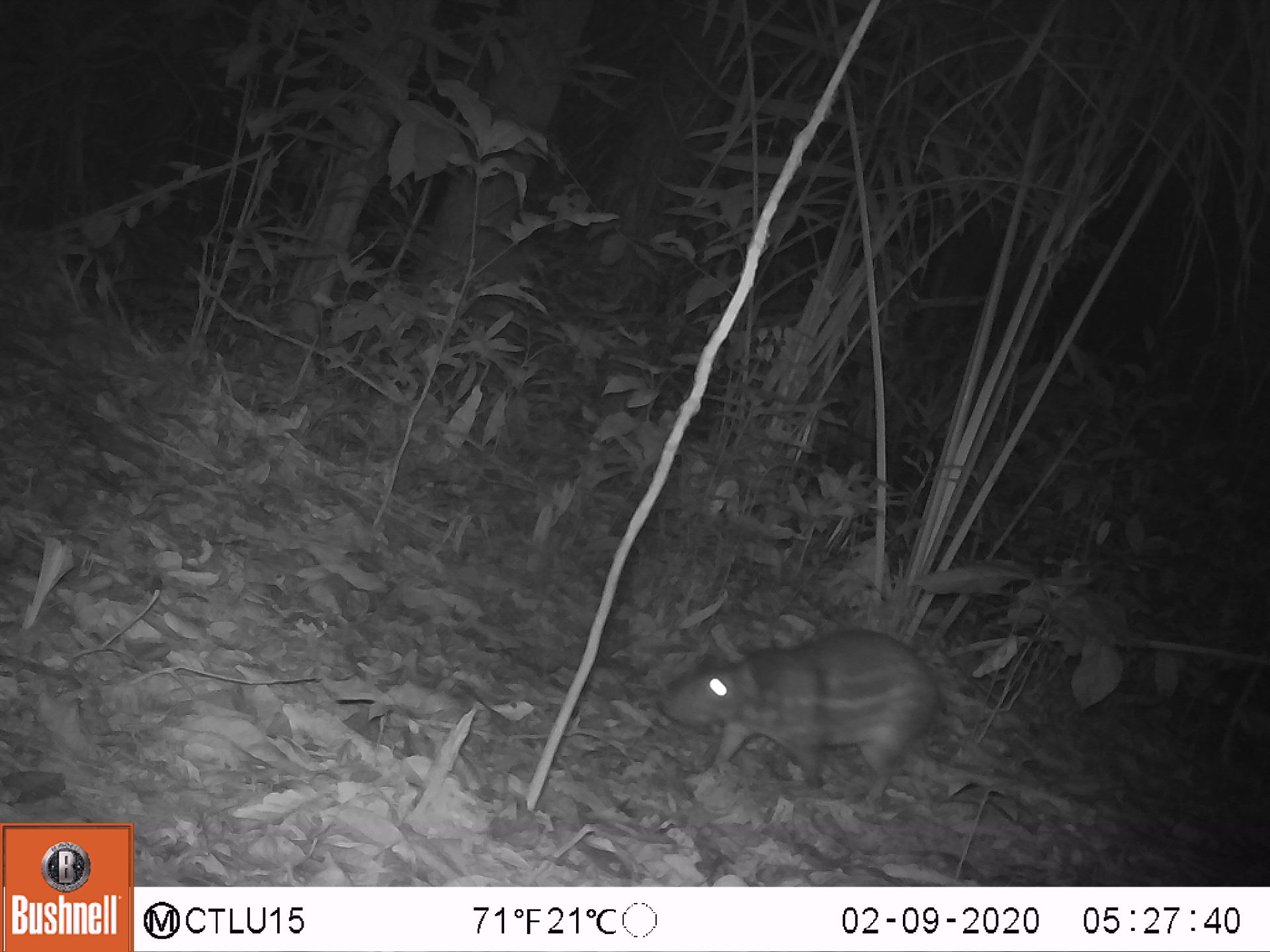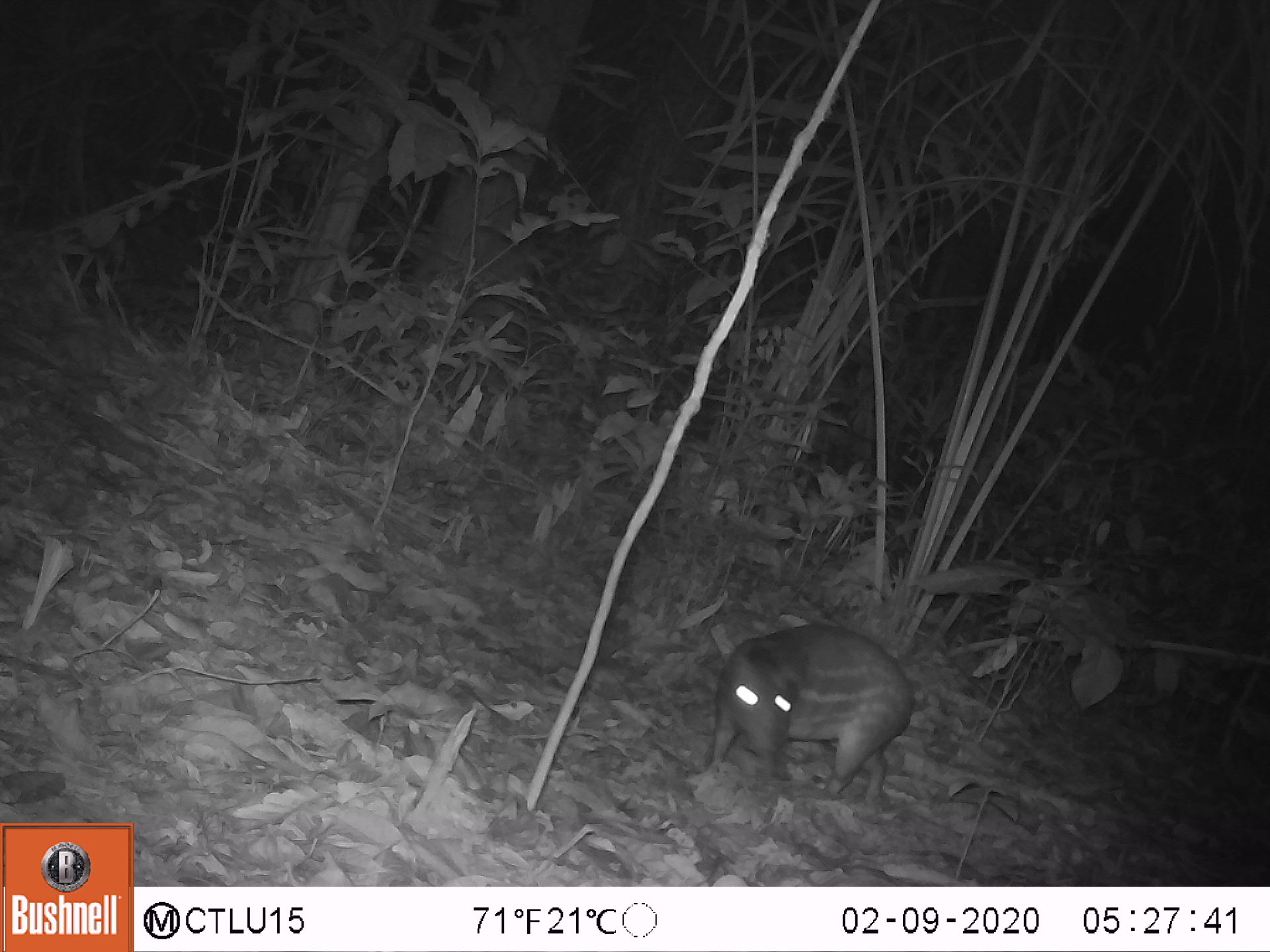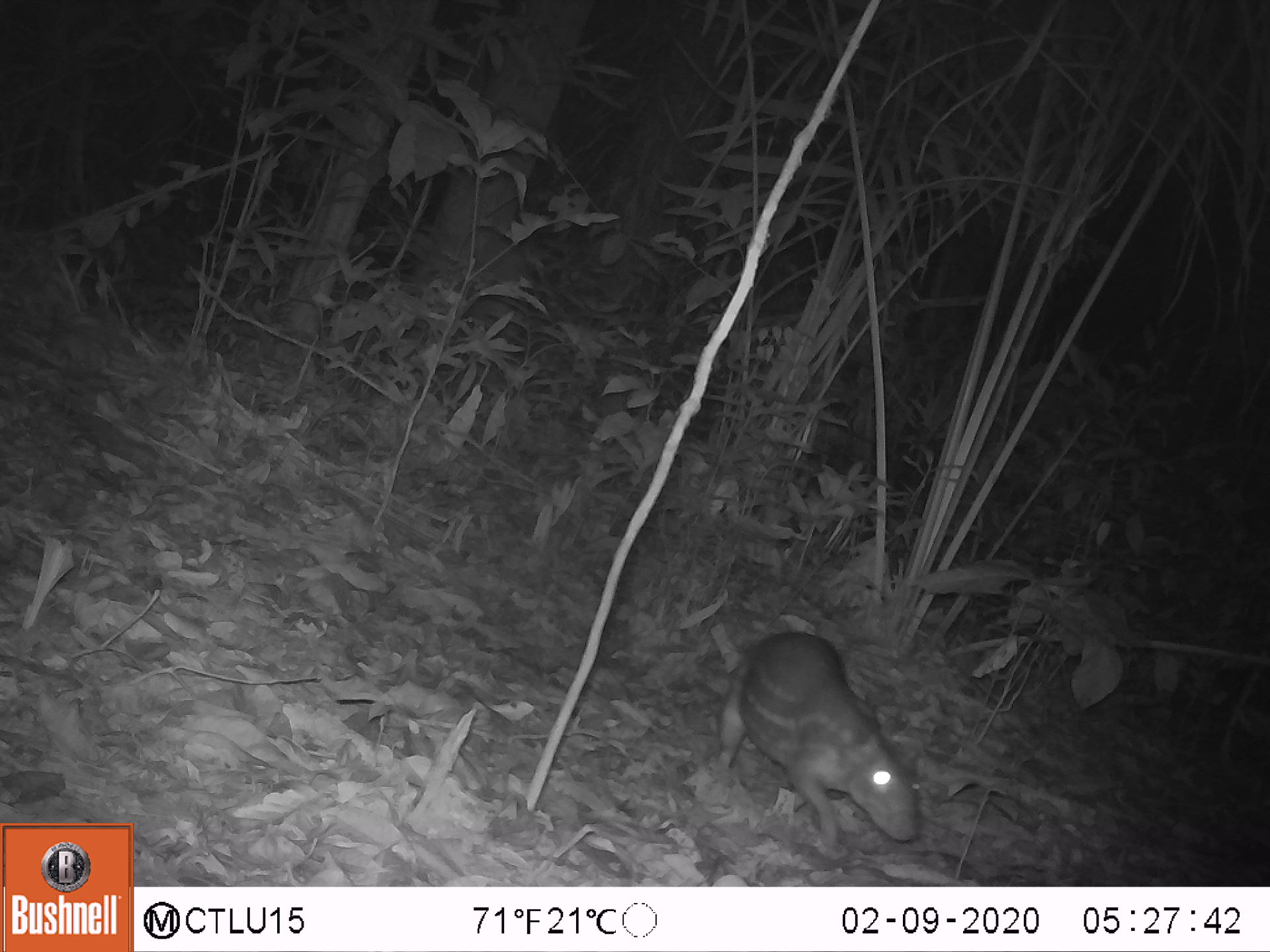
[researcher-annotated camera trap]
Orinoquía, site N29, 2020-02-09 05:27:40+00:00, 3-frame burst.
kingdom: Animalia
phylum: Chordata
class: Mammalia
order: Rodentia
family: Cuniculidae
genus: Cuniculus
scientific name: Cuniculus paca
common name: spotted paca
Spotted paca (Cuniculus paca).